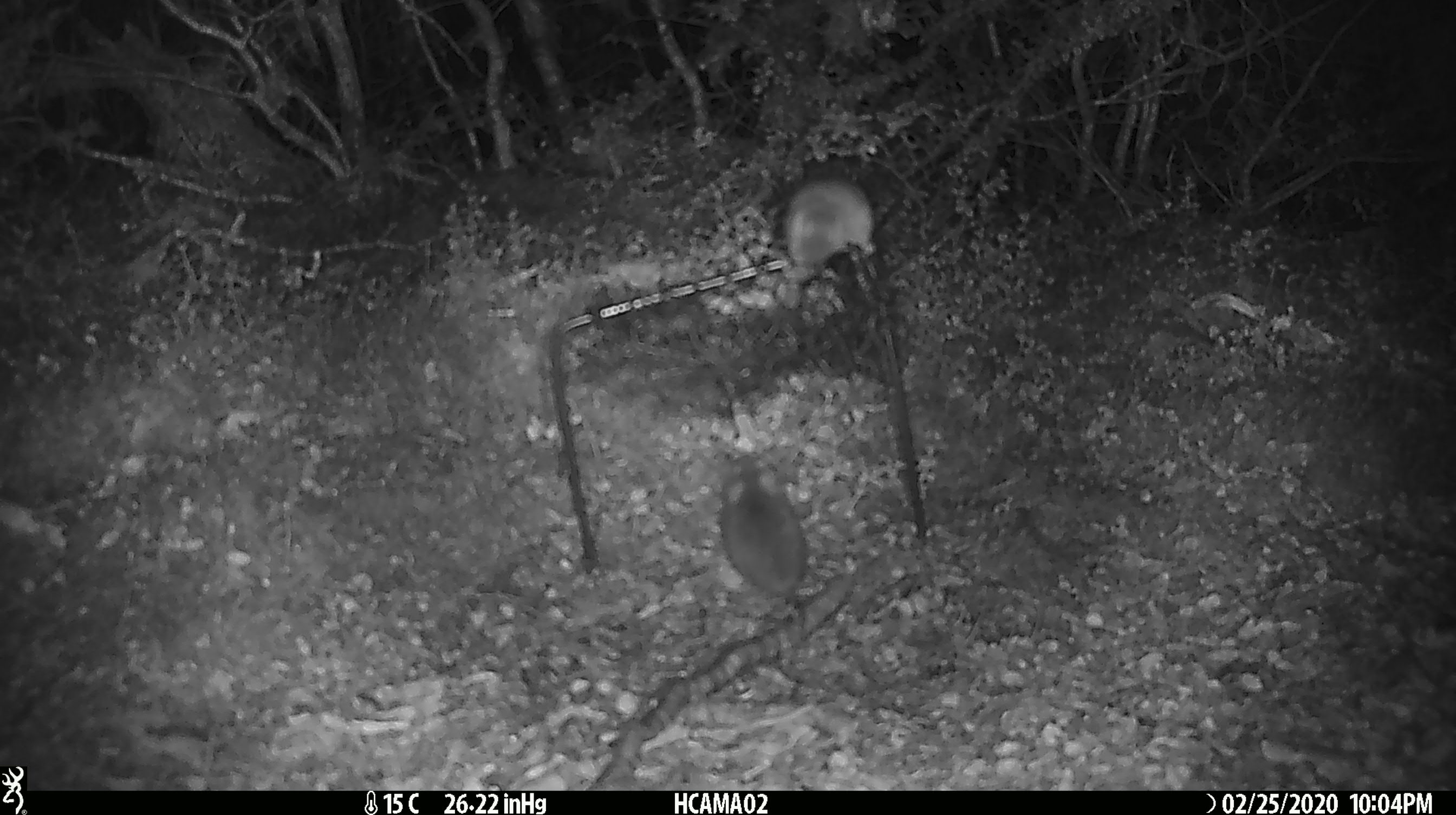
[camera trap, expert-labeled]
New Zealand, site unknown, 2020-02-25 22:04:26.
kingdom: Animalia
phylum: Chordata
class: Mammalia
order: Rodentia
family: Muridae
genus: Mus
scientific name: Mus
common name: mouse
Mouse (Mus).